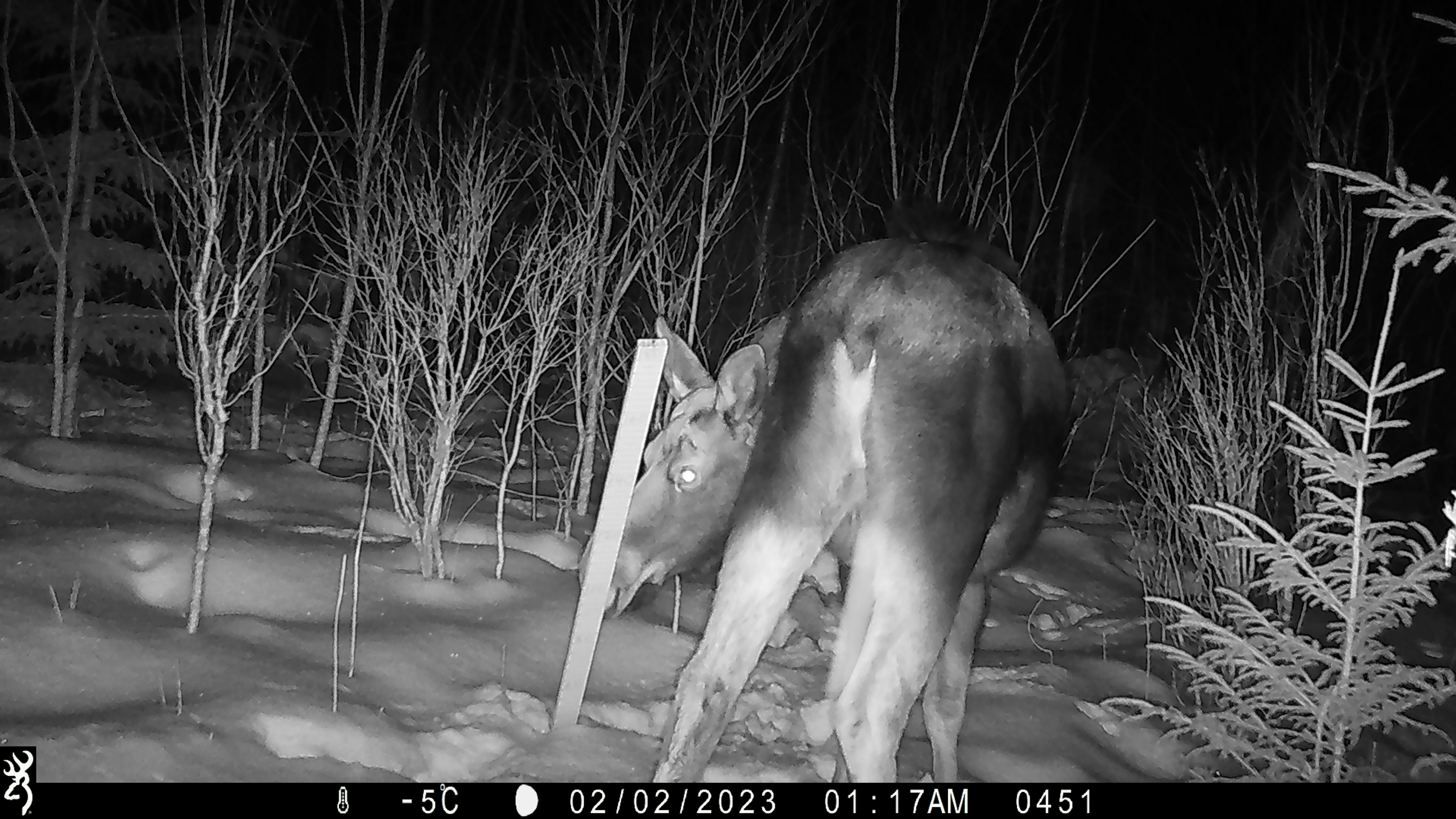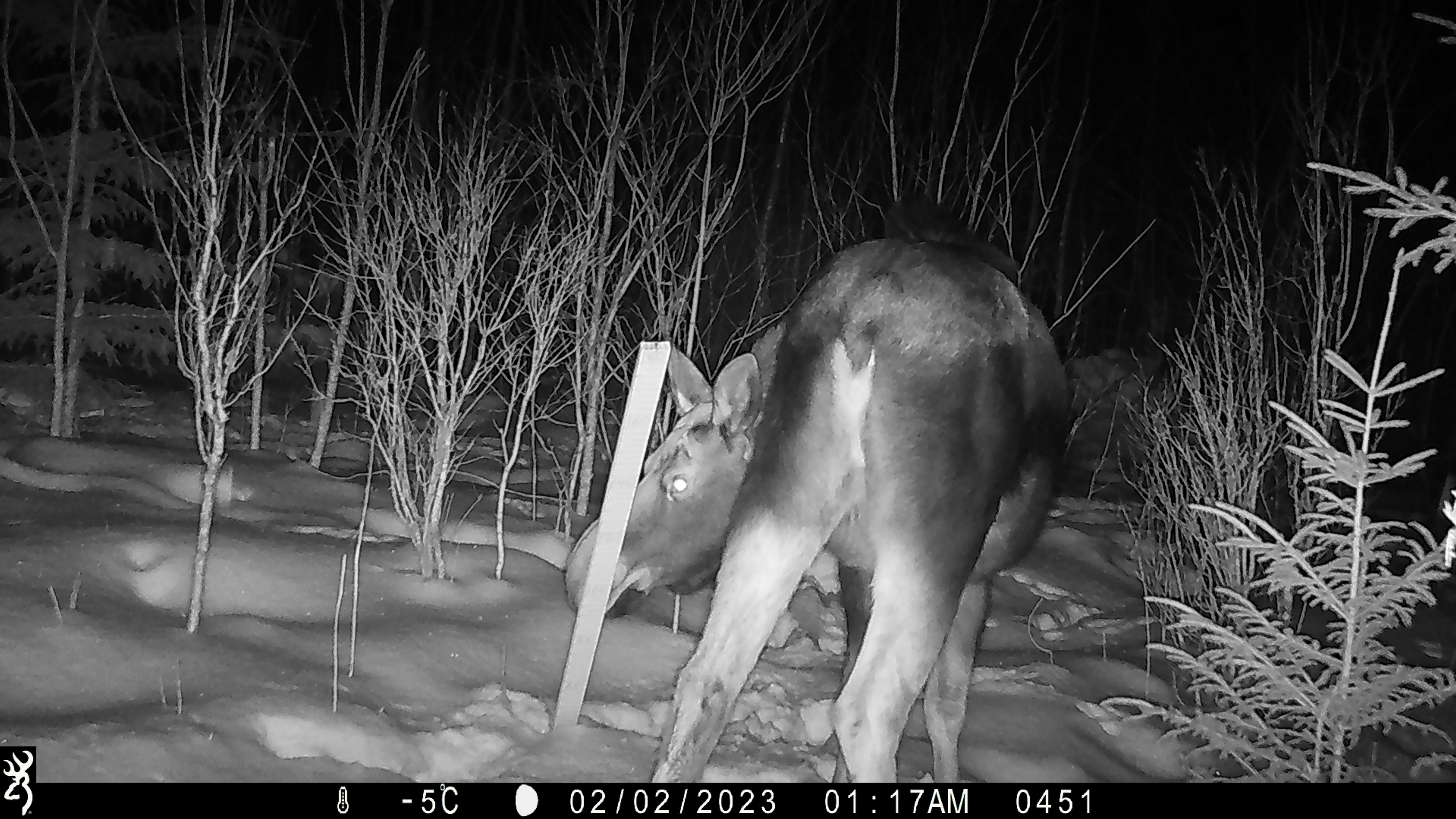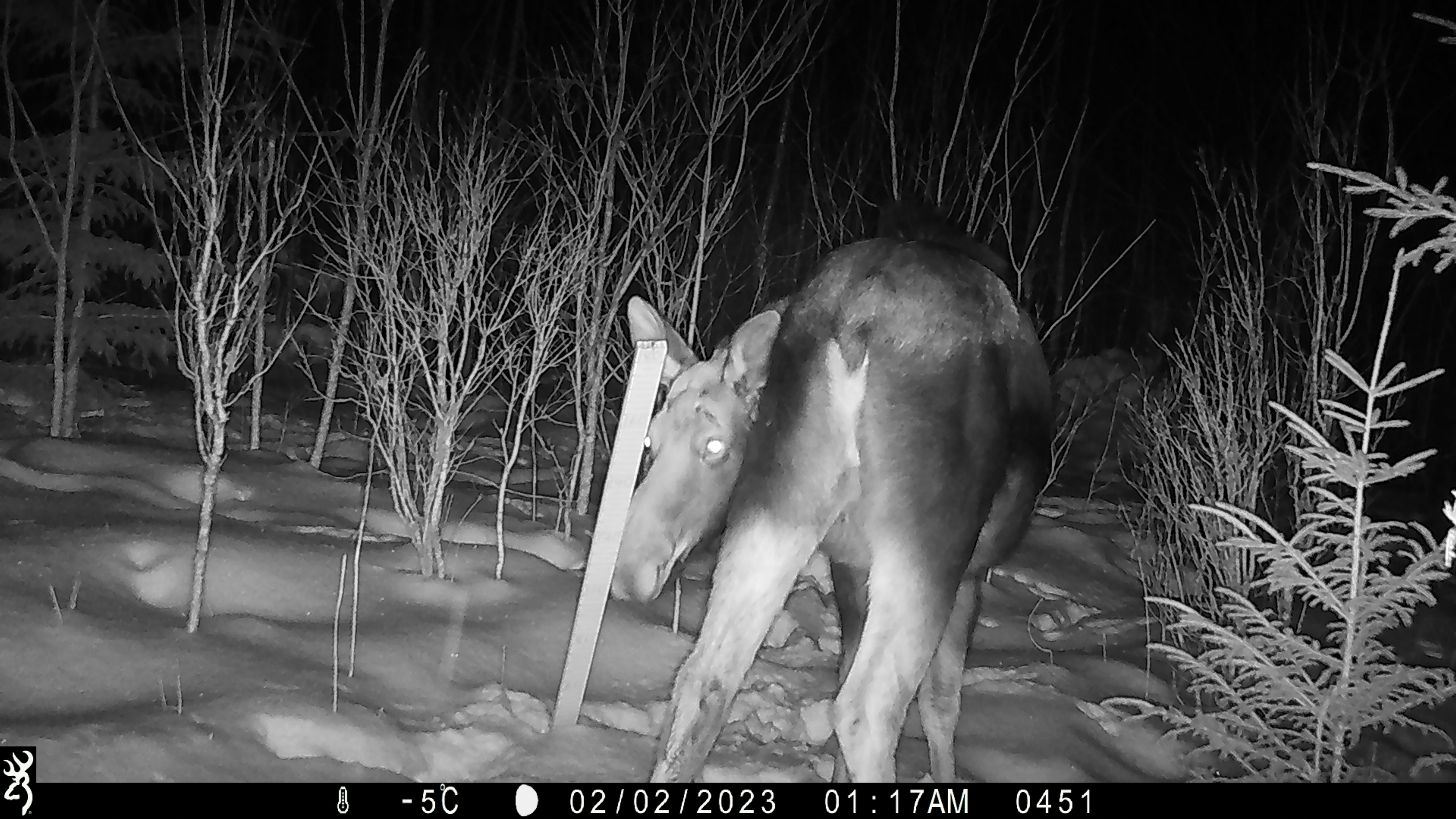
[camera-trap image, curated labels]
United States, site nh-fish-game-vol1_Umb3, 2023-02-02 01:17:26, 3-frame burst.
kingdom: Animalia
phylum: Chordata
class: Mammalia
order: Artiodactyla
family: Cervidae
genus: Alces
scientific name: Alces alces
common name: moose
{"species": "moose (Alces alces)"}